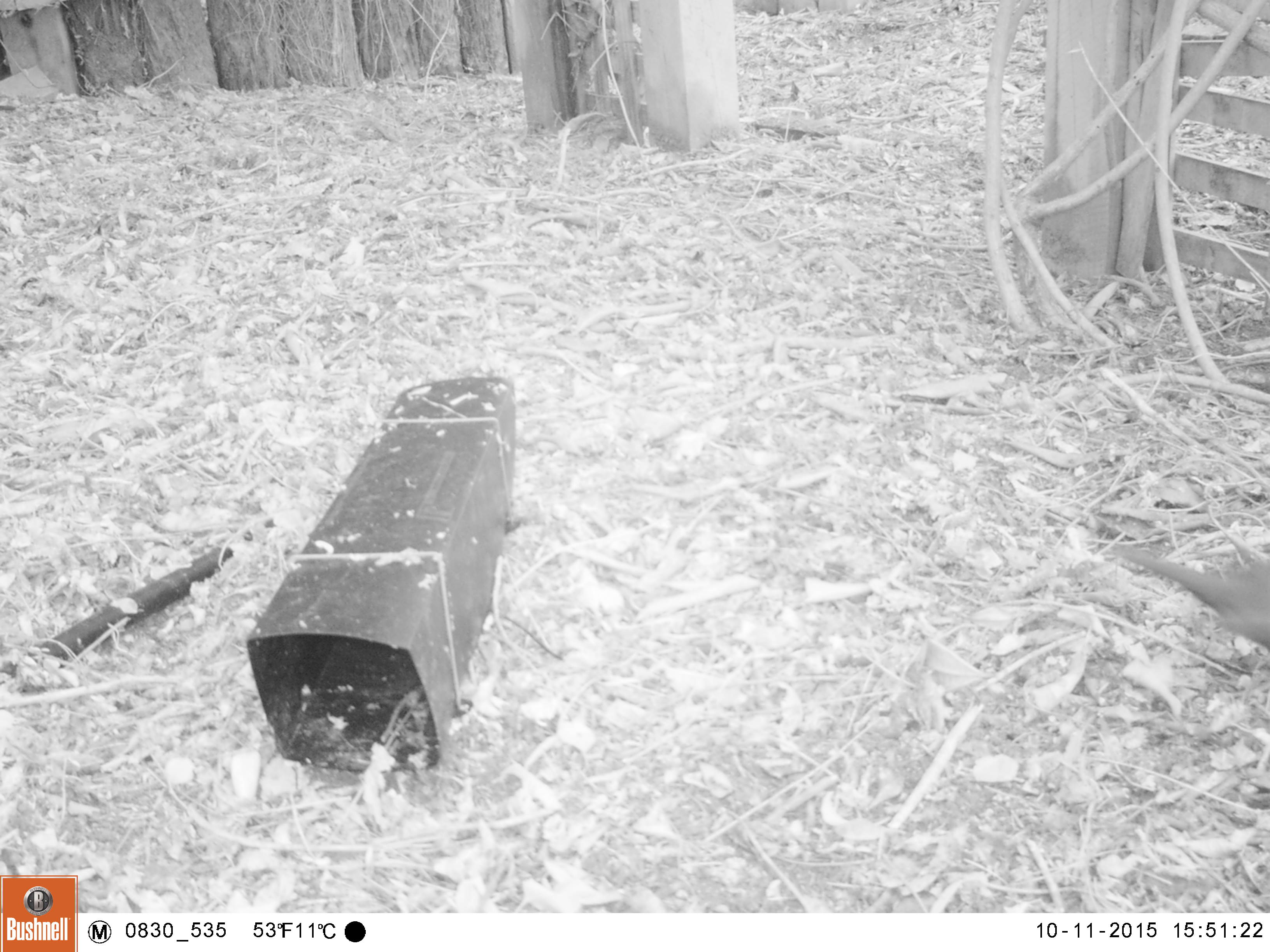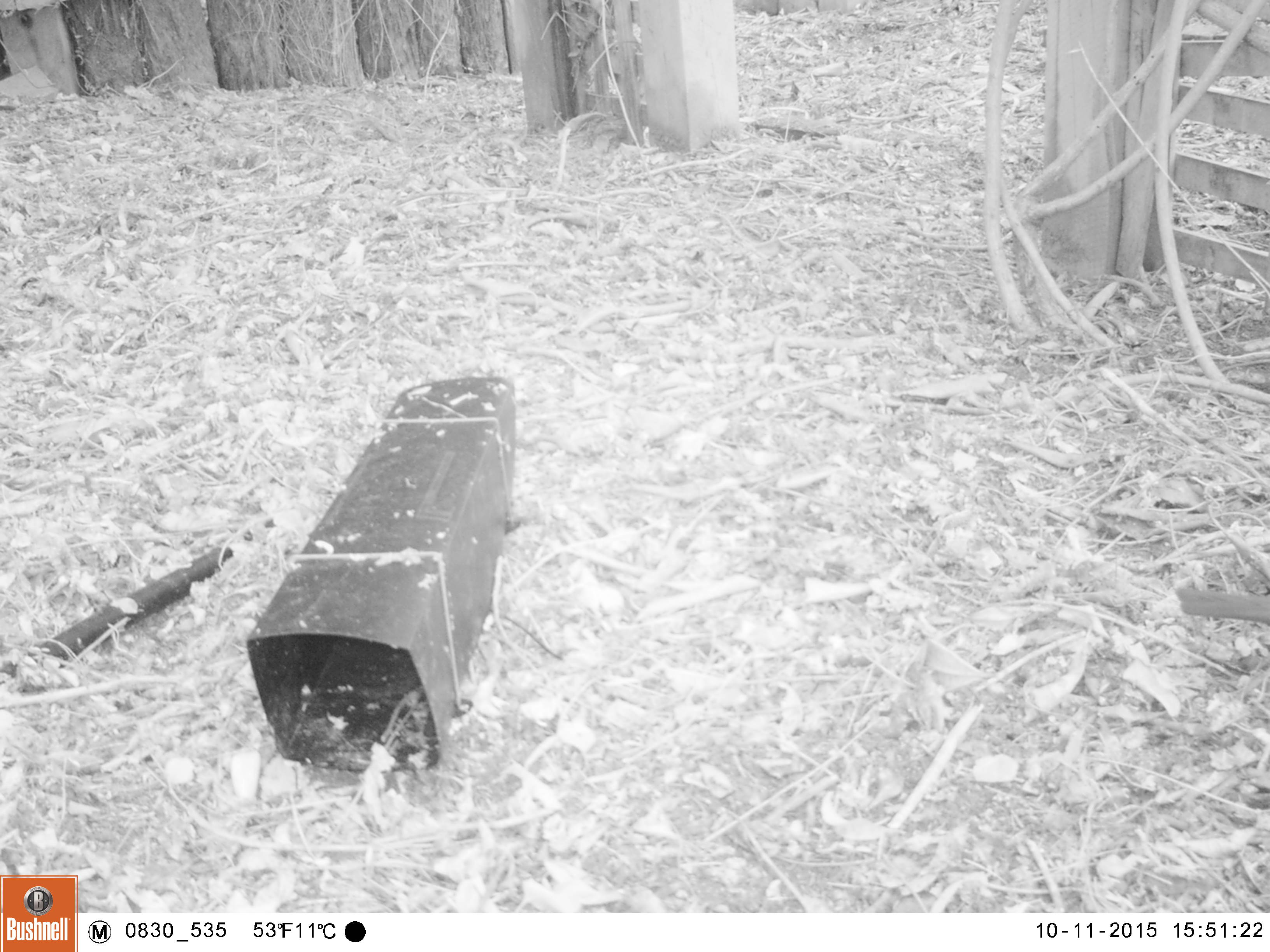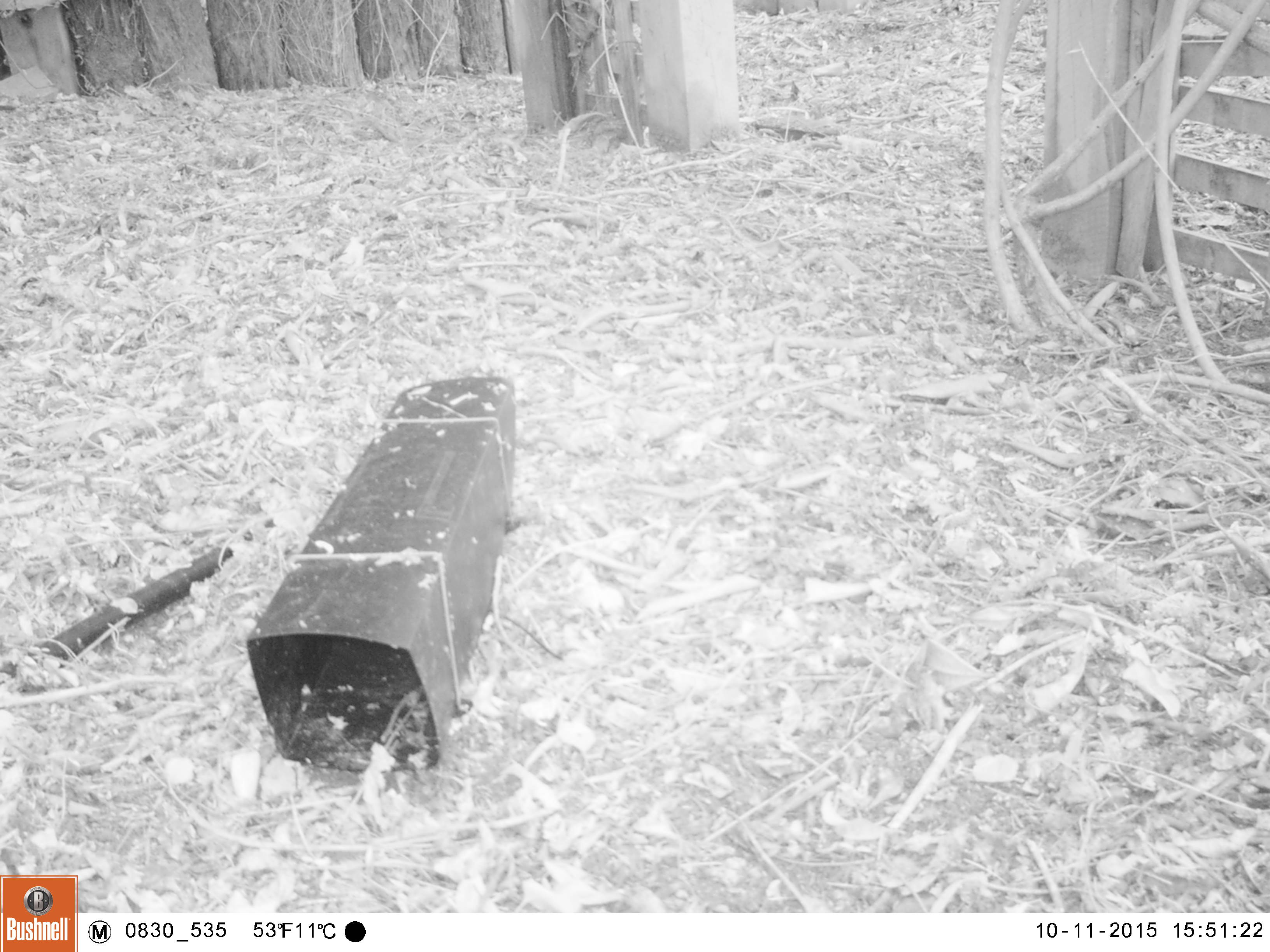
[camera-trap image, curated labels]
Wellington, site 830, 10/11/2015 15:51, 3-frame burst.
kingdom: Animalia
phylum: Chordata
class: Aves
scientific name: Aves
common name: bird